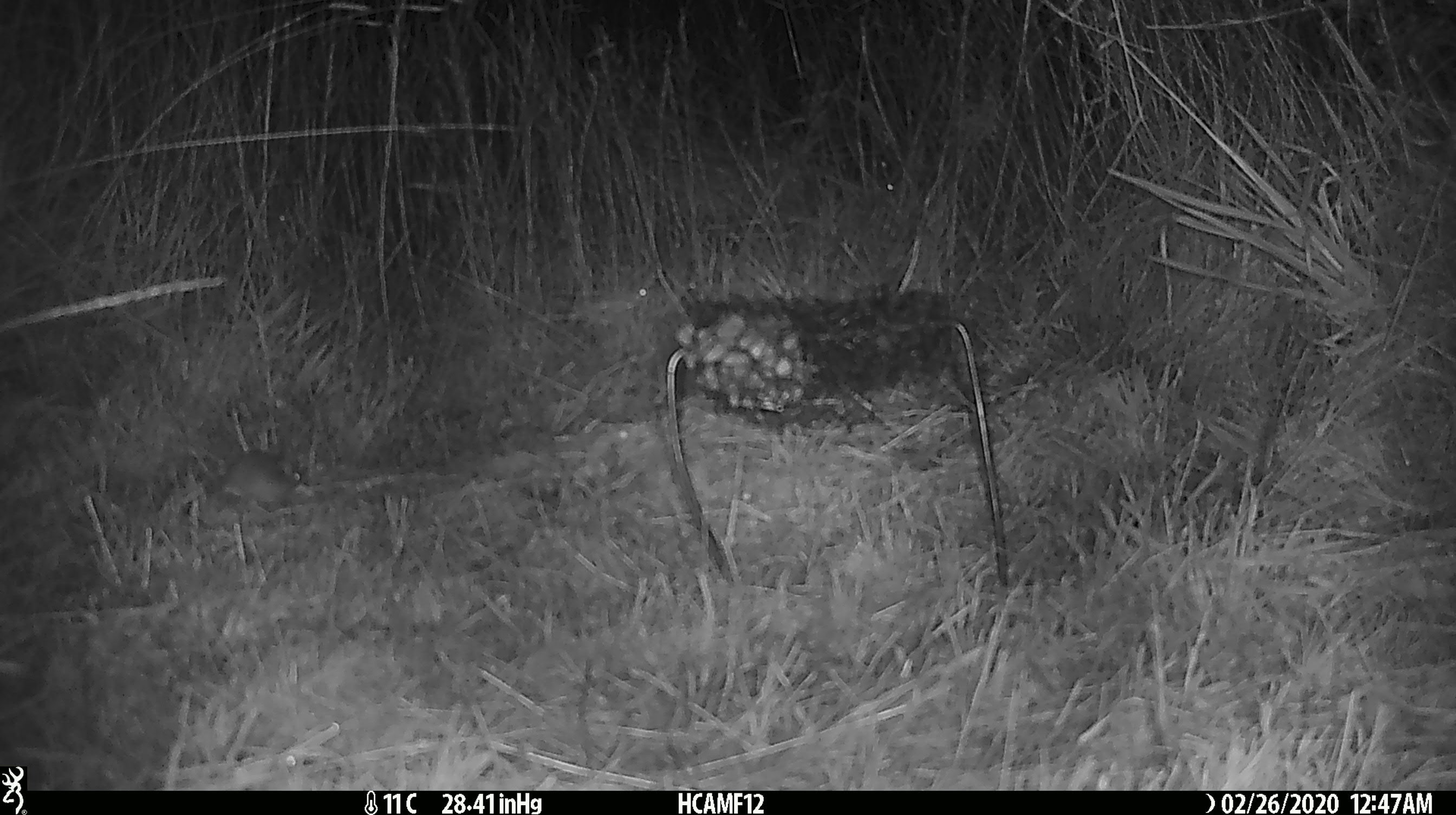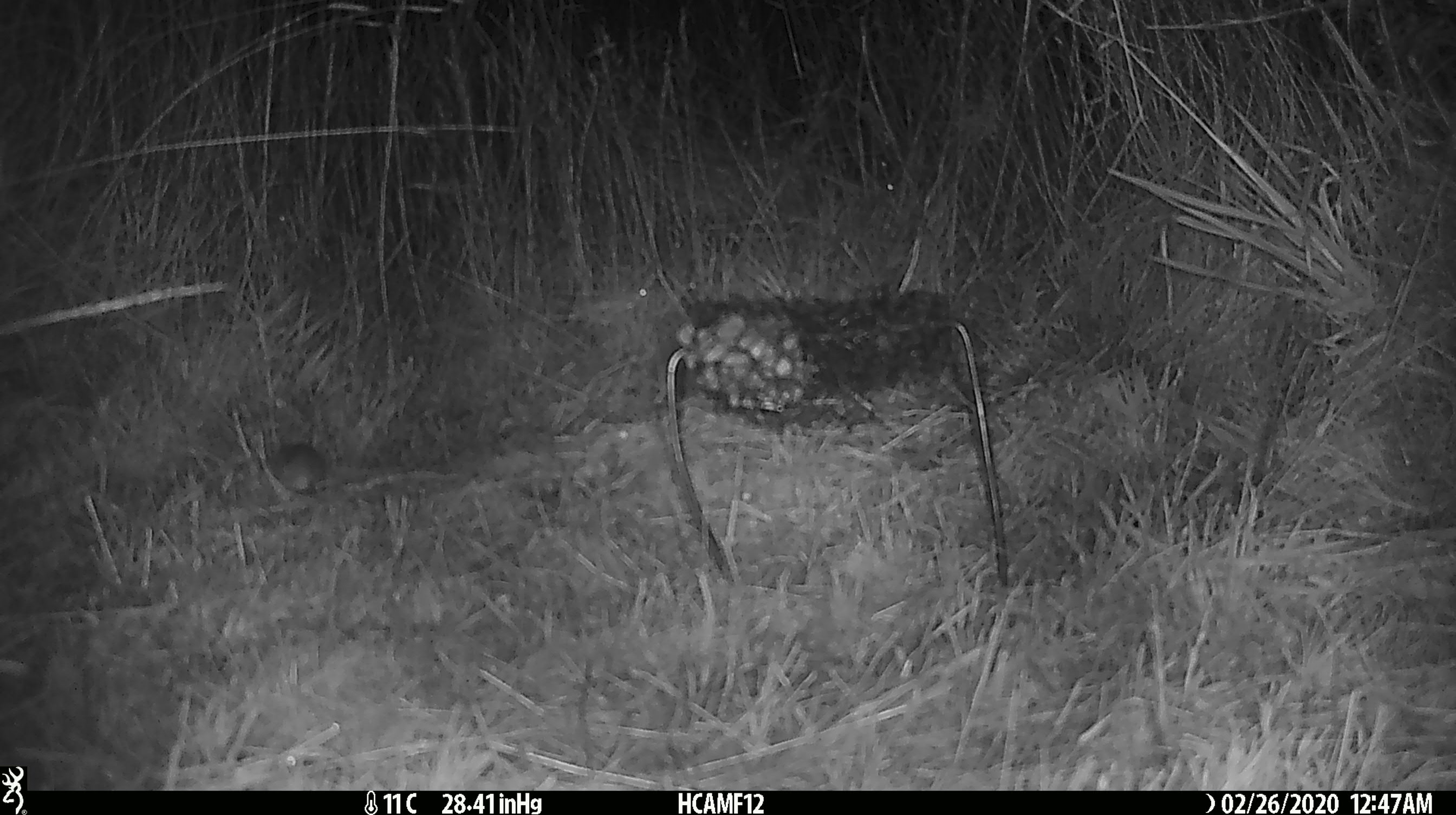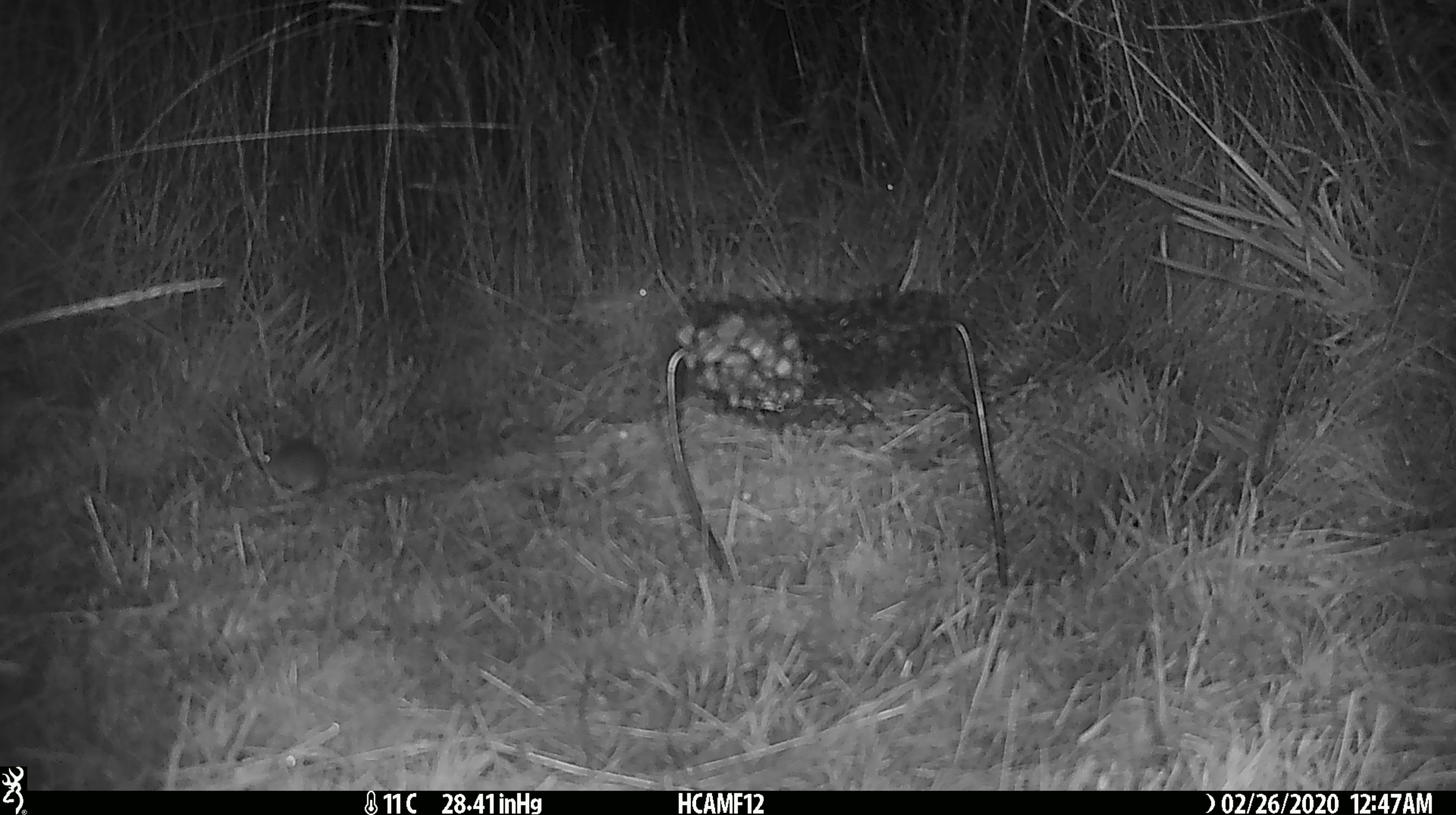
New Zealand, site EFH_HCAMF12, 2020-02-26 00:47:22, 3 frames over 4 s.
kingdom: Animalia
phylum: Chordata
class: Mammalia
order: Rodentia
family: Muridae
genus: Mus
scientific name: Mus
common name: mouse